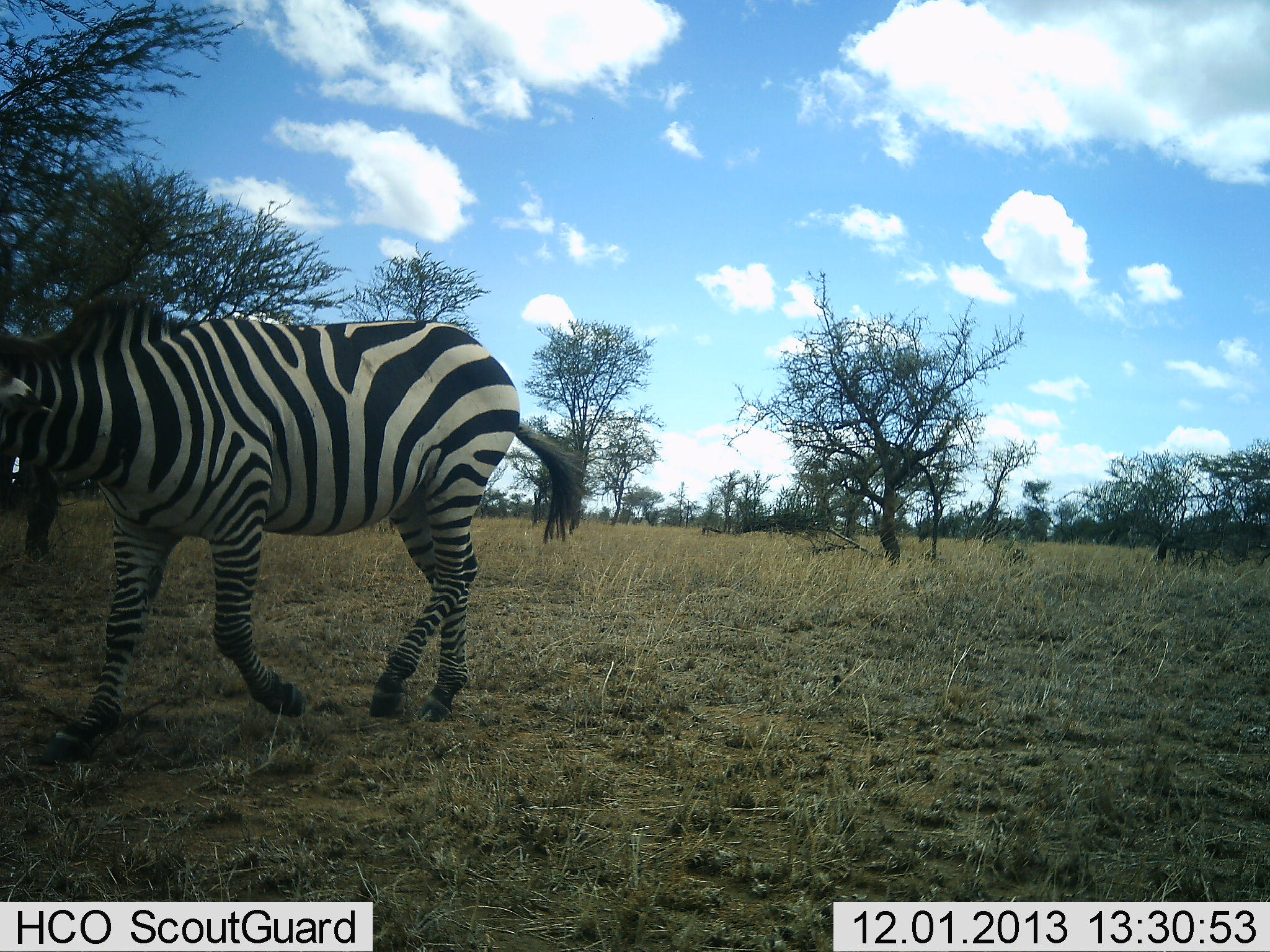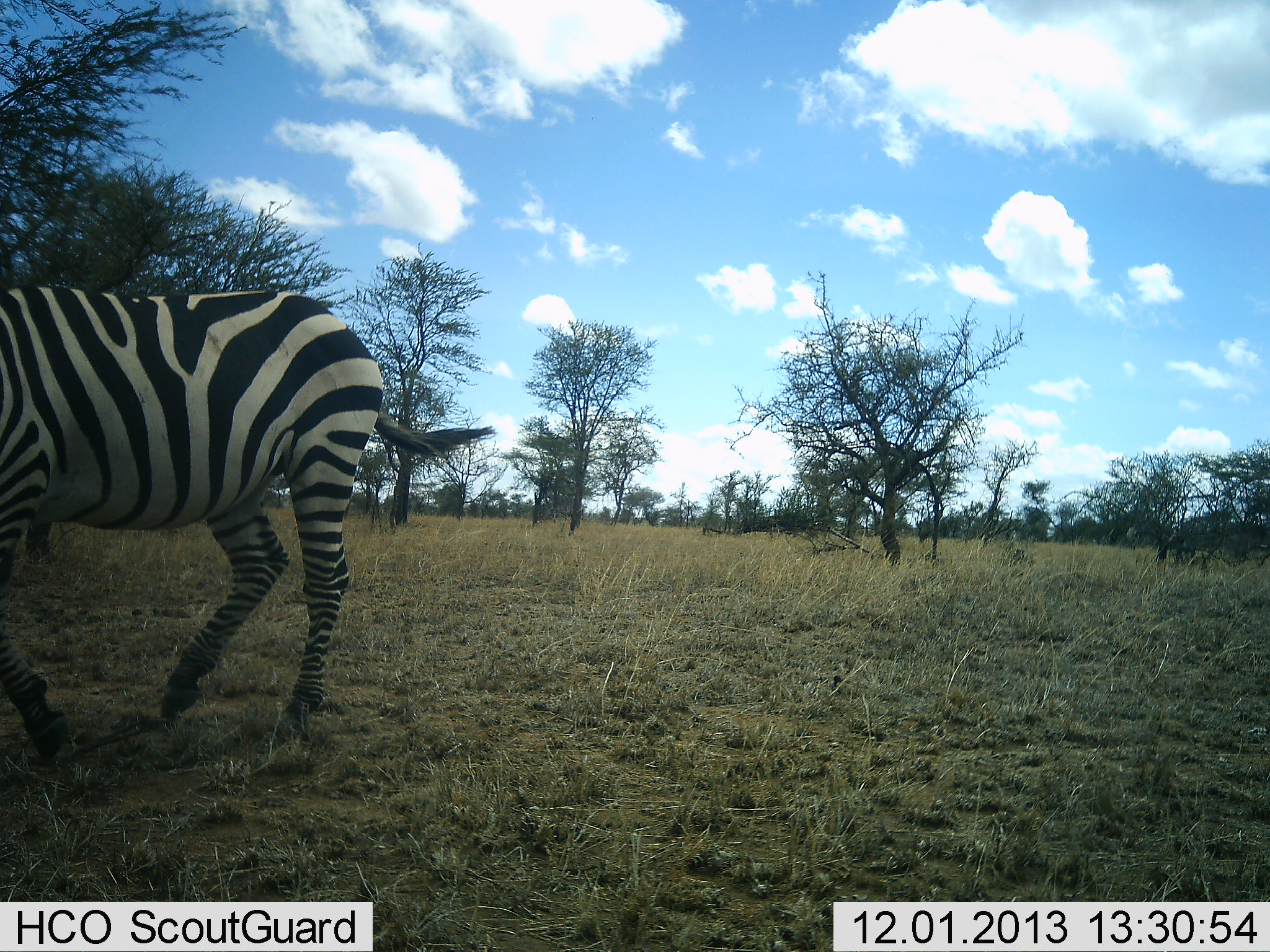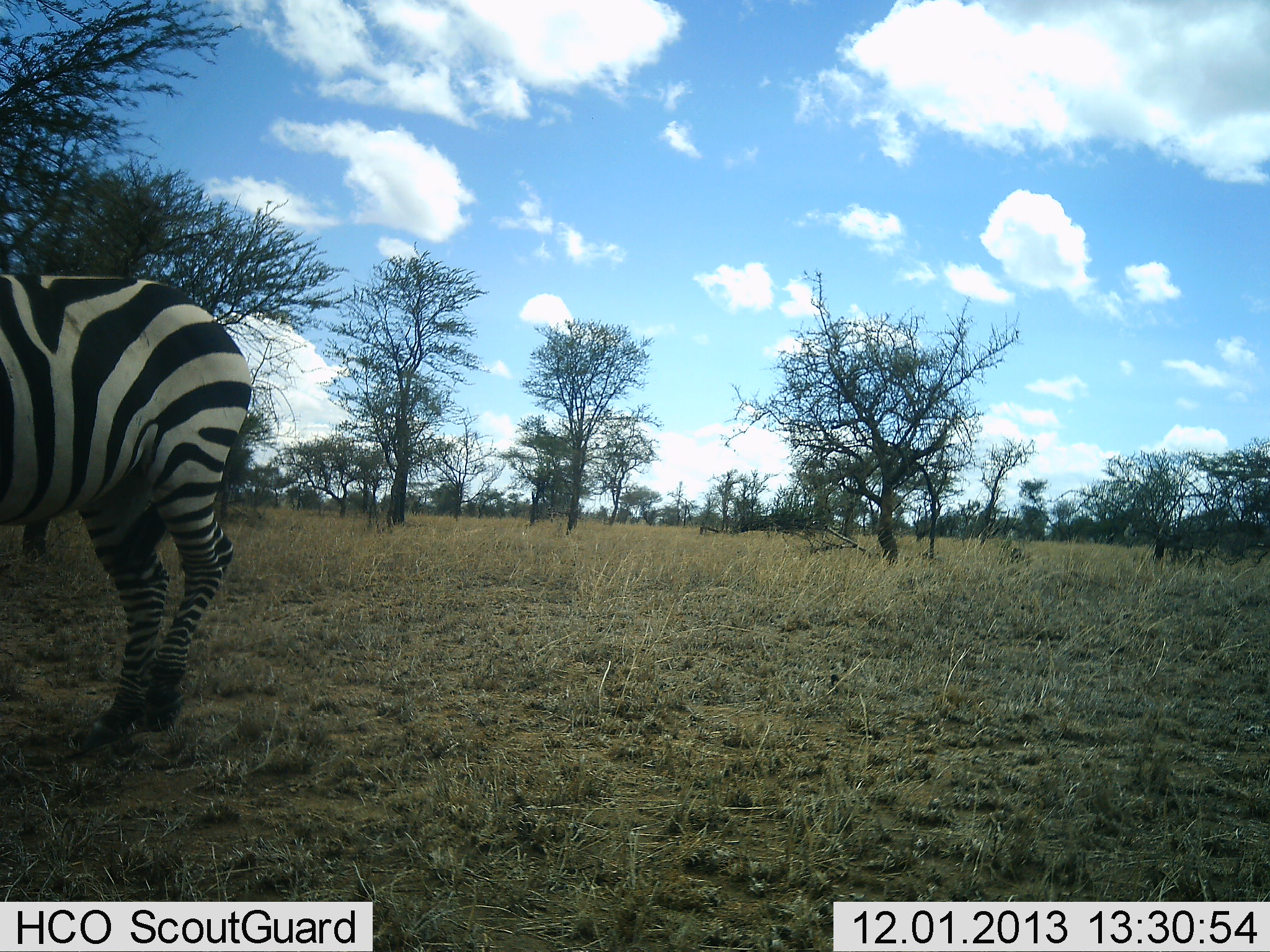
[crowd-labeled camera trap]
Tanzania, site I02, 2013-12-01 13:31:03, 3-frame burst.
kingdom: Animalia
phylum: Chordata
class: Mammalia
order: Perissodactyla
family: Equidae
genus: Equus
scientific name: Equus quagga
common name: plains zebra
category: zebra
Zebra (plains zebra) (Equus quagga), count 1. Behavior (volunteer vote fractions): standing 10%, resting 0%, moving 90%, interacting 0%. Young present (vote fraction): 0%. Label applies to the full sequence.